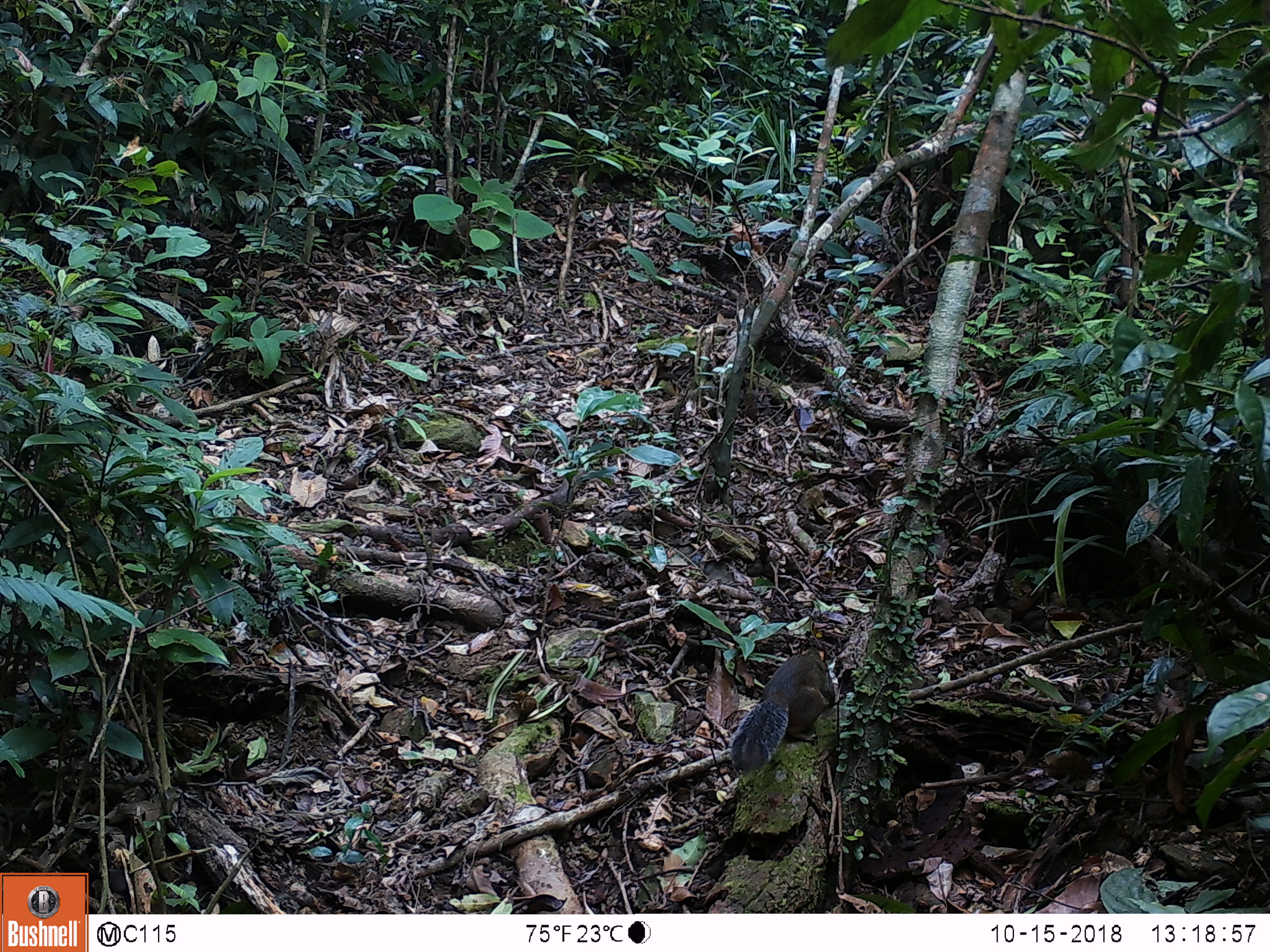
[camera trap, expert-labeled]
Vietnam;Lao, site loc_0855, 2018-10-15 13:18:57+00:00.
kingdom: Animalia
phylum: Chordata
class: Mammalia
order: Rodentia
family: Sciuridae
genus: Dremomys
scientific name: Dremomys rufigenis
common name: red-cheeked squirrel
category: red cheeked squirrel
Red cheeked squirrel (red-cheeked squirrel) (Dremomys rufigenis). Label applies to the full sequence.